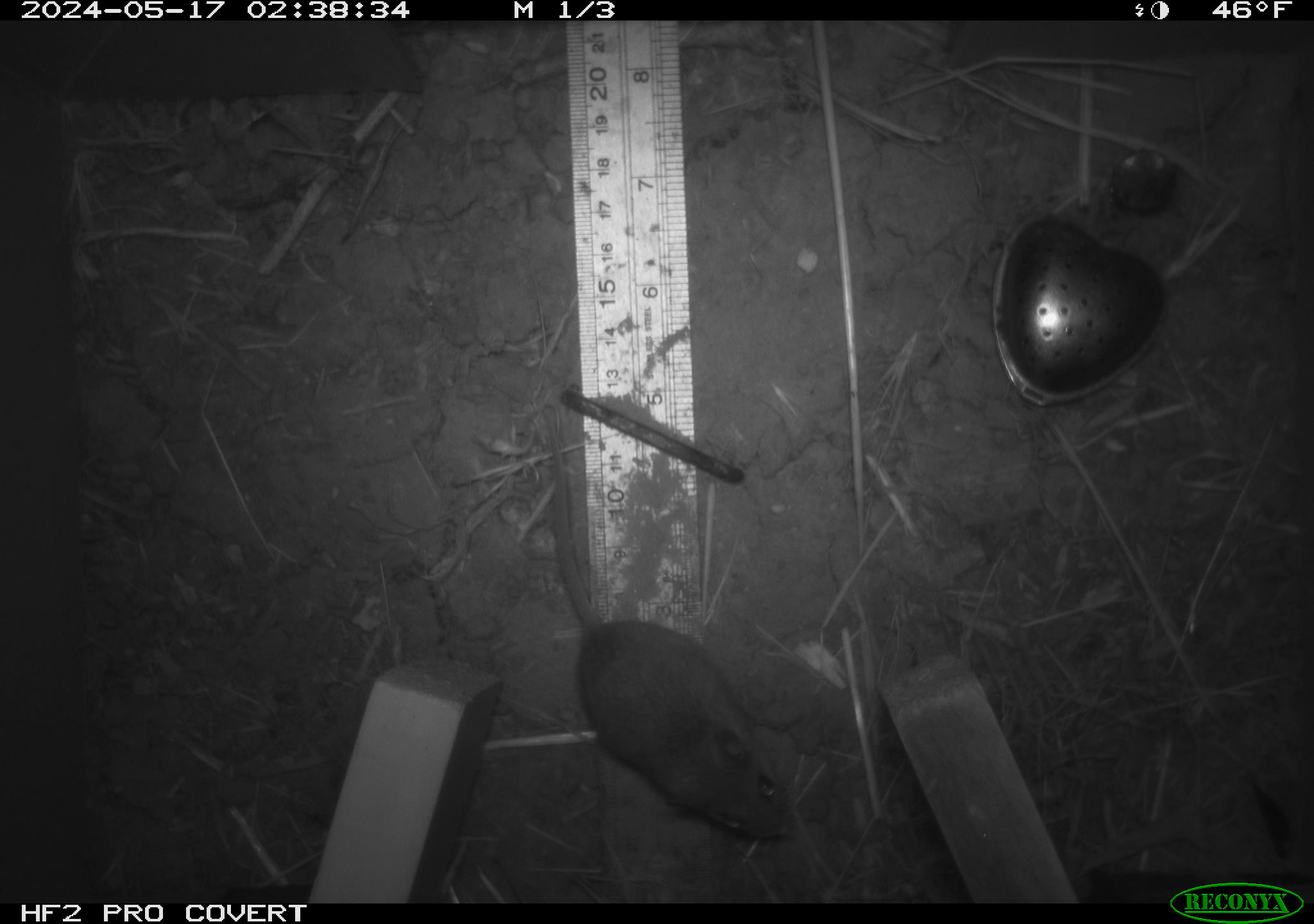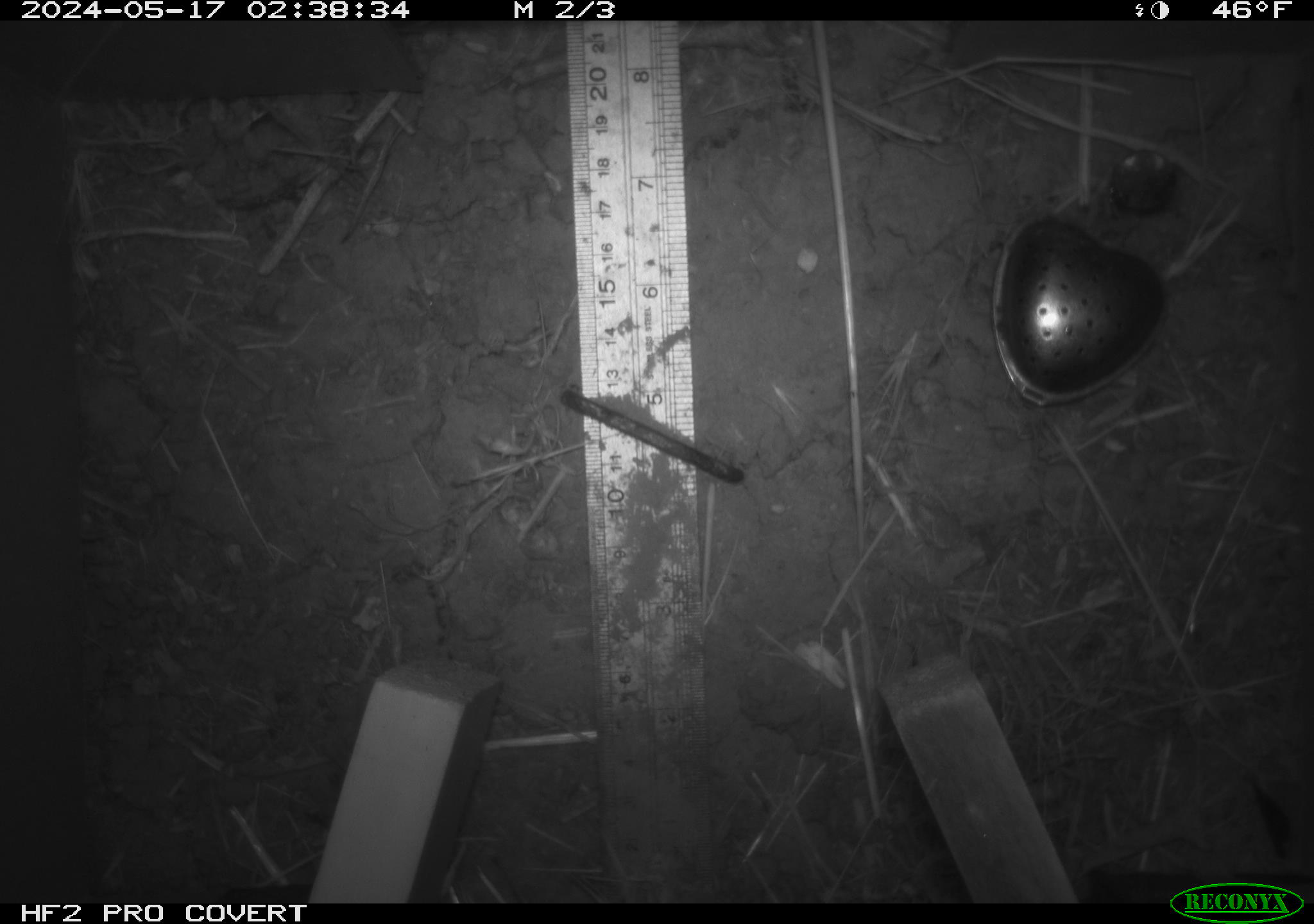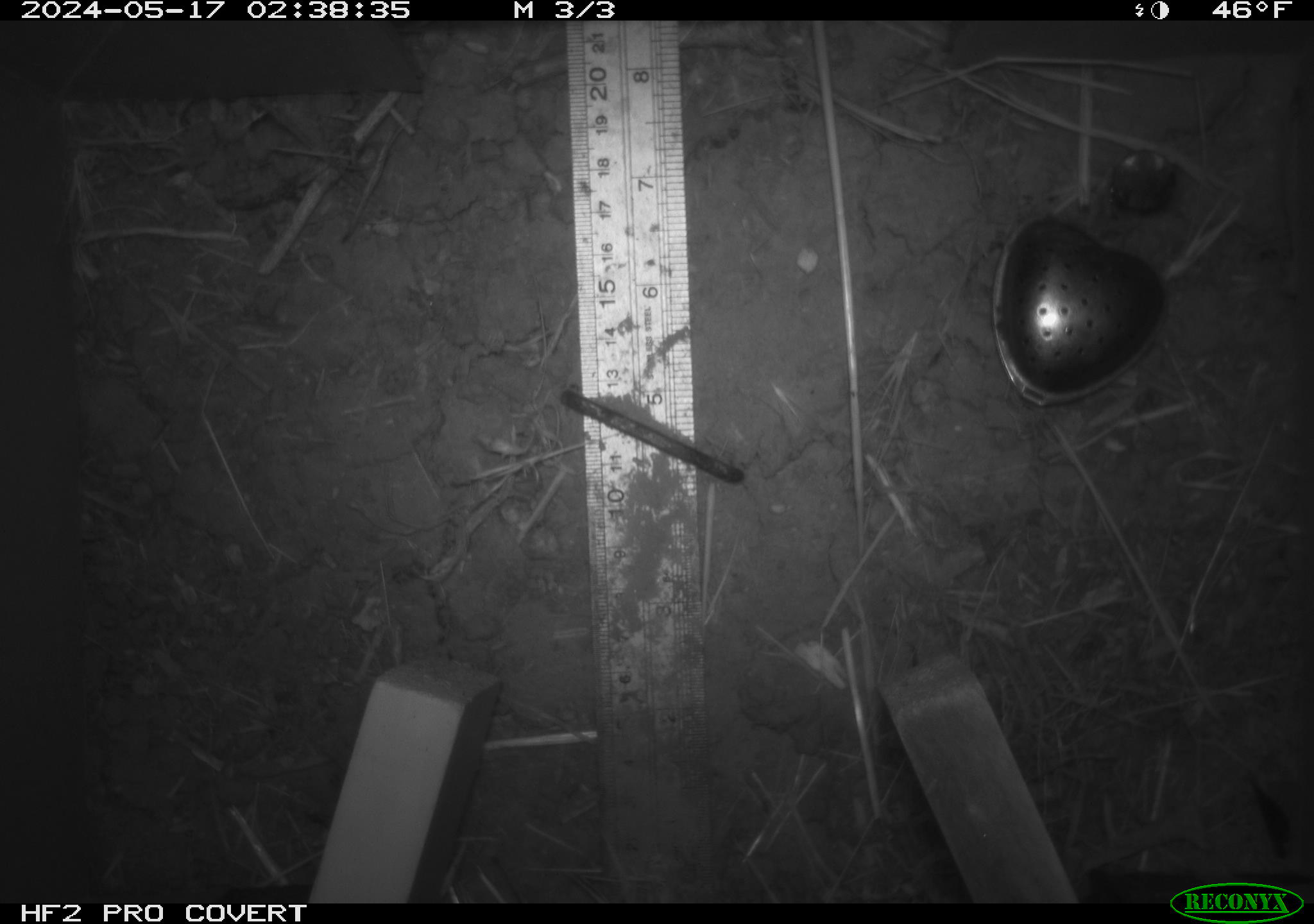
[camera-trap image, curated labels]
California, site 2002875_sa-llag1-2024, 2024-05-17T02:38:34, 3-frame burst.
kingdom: Animalia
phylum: Chordata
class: Mammalia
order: Rodentia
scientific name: Rodentia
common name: mouse species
Mouse species (Rodentia).